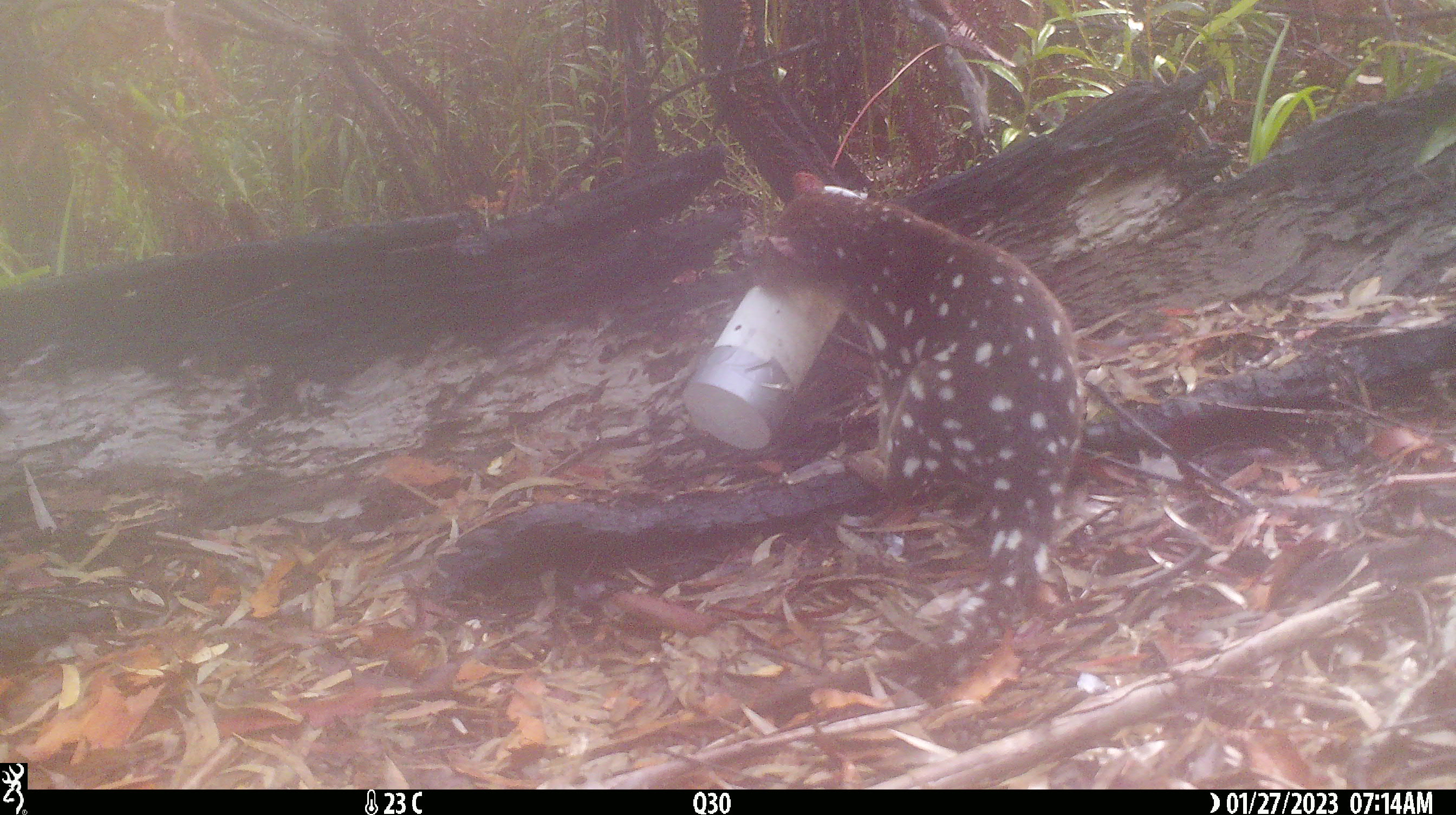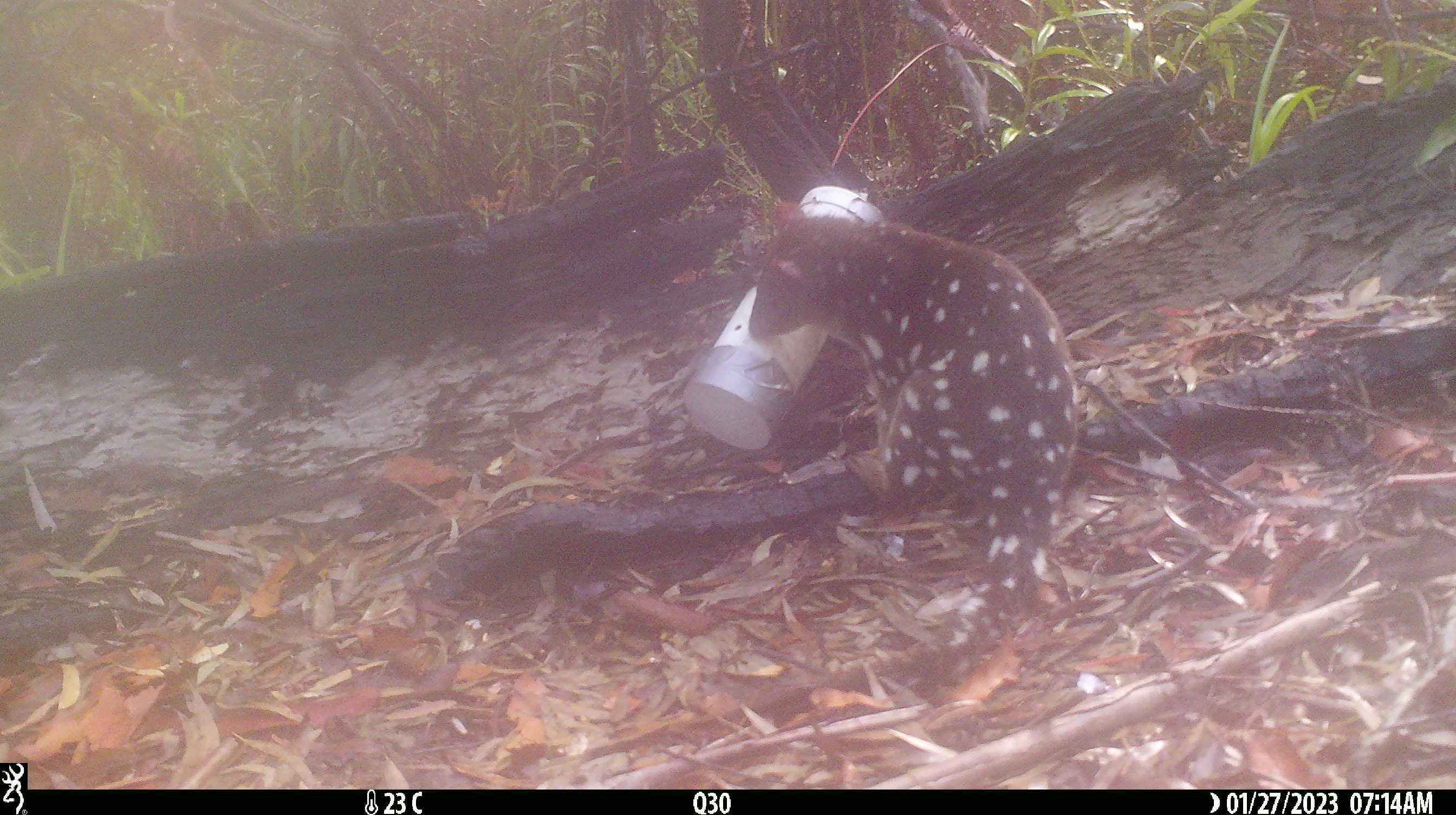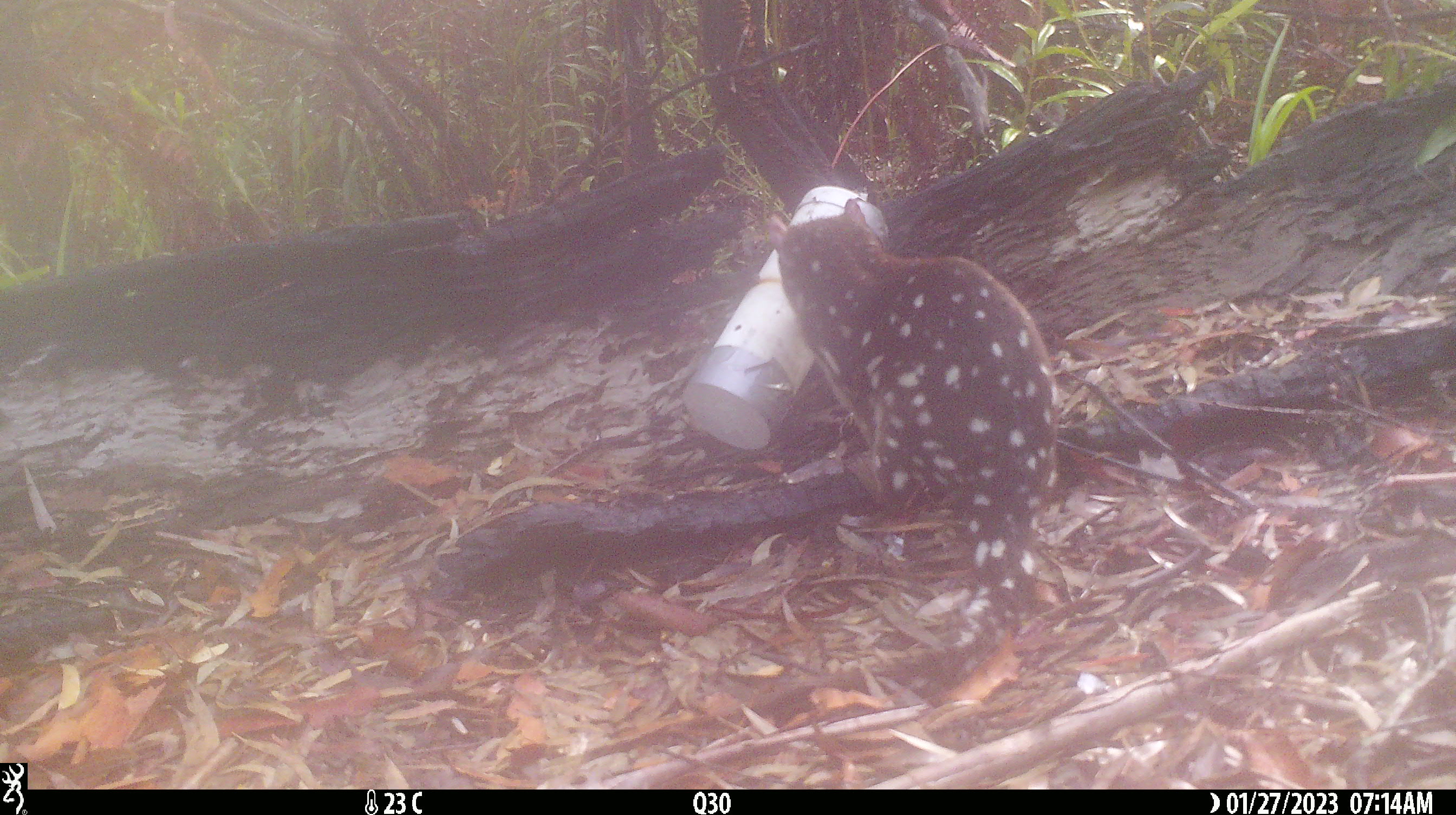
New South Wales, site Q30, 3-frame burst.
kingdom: Animalia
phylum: Chordata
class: Mammalia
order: Dasyuromorphia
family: Dasyuridae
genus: Dasyurus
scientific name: Dasyurus maculatus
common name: spotted-tailed quoll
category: quoll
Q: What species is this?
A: Quoll (spotted-tailed quoll) (Dasyurus maculatus).